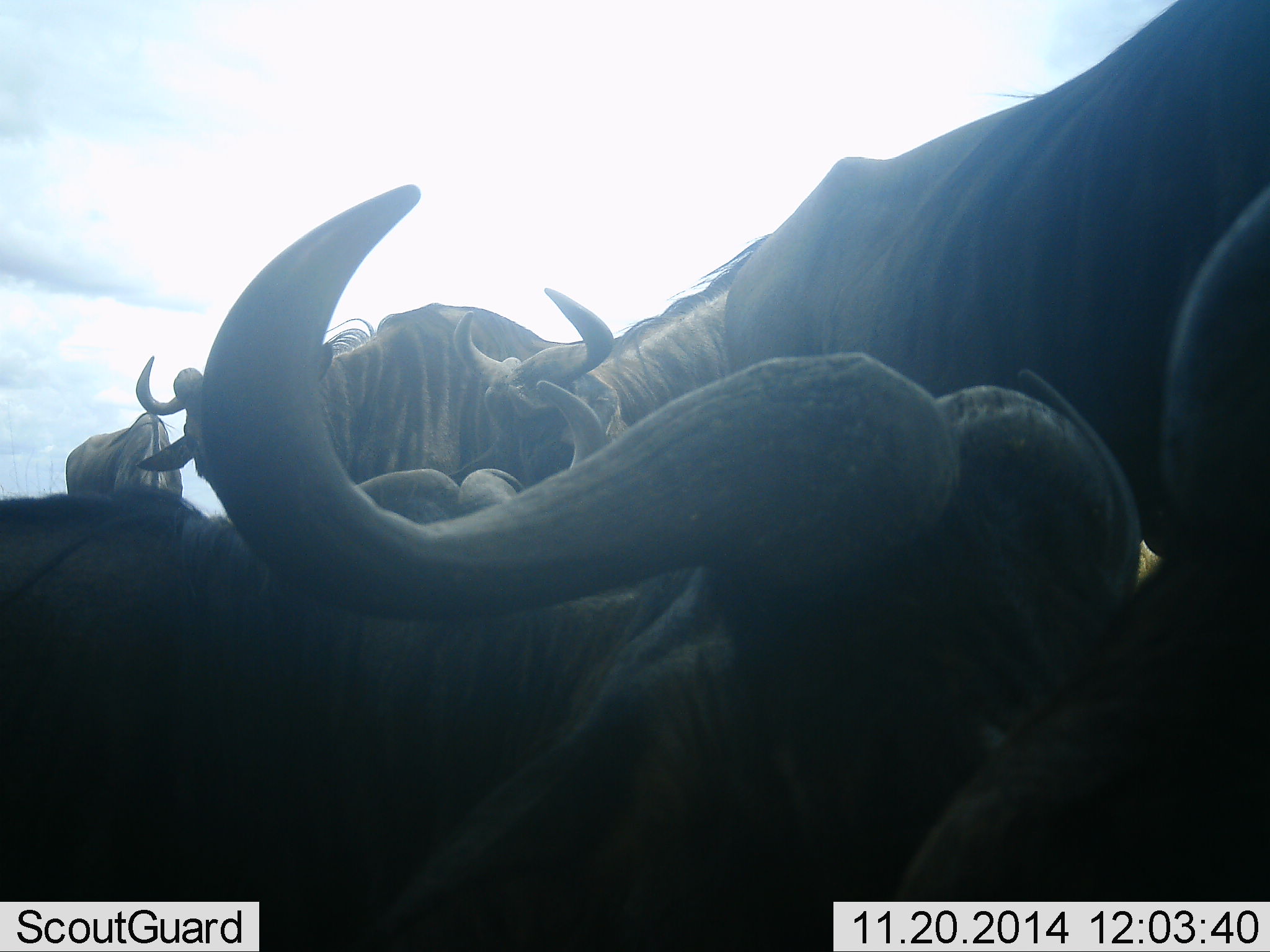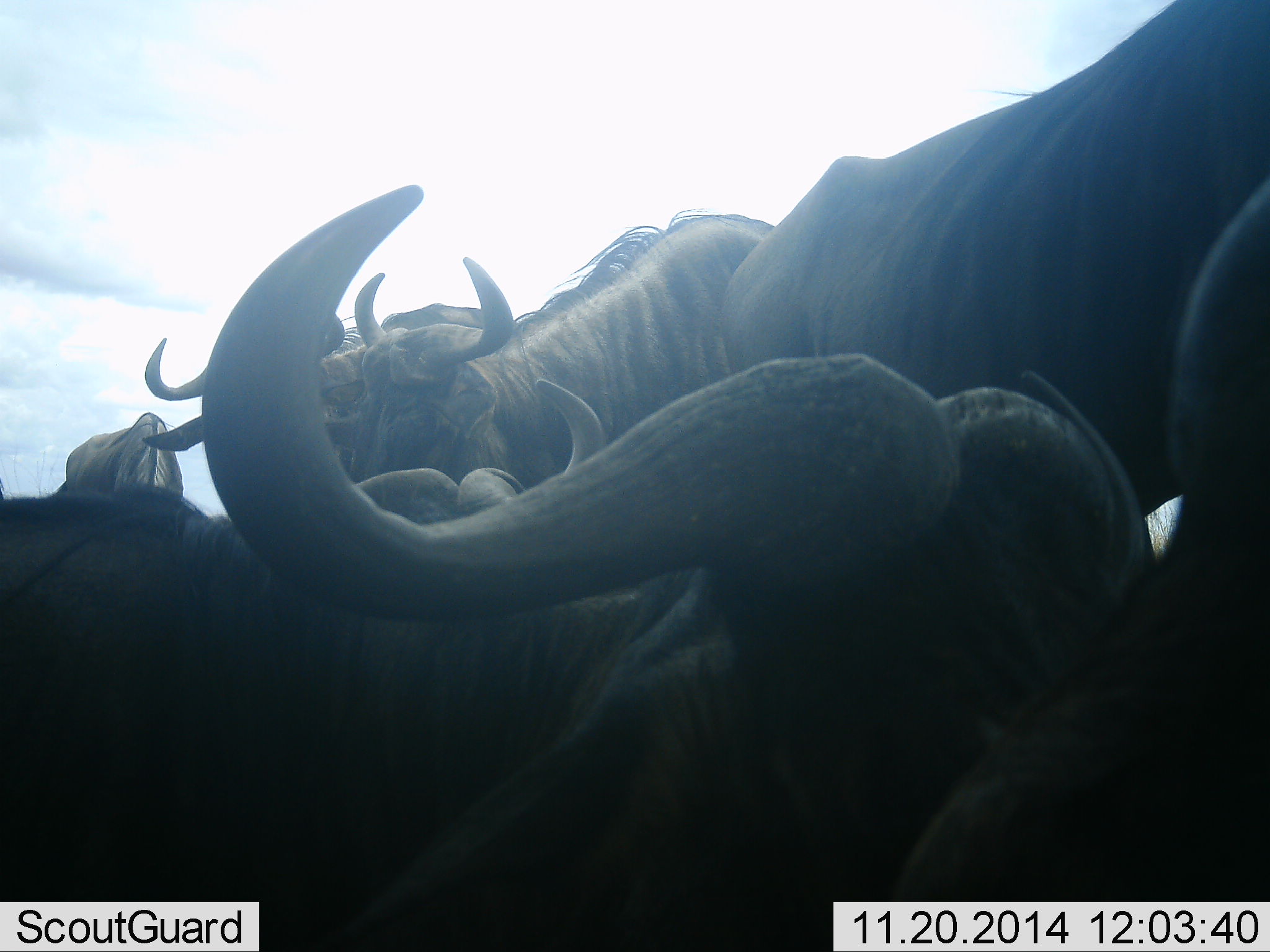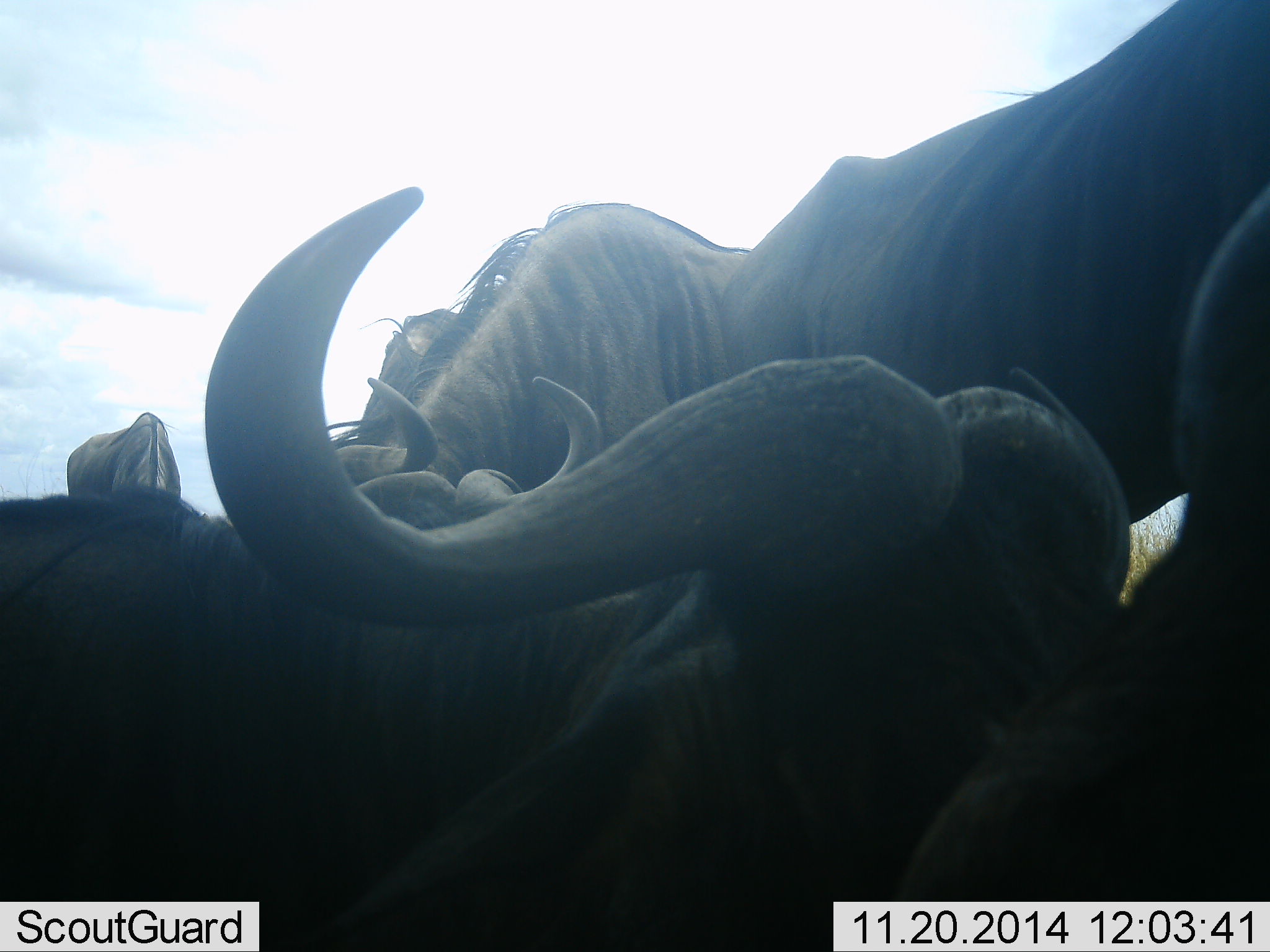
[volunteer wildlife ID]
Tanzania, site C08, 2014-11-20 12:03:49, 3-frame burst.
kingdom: Animalia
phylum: Chordata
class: Mammalia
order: Artiodactyla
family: Bovidae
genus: Connochaetes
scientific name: Connochaetes taurinus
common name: blue wildebeest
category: wildebeest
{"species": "wildebeest (blue wildebeest) (Connochaetes taurinus)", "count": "7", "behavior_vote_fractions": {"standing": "70%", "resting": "60%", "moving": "30%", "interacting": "30%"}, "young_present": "0%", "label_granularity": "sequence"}